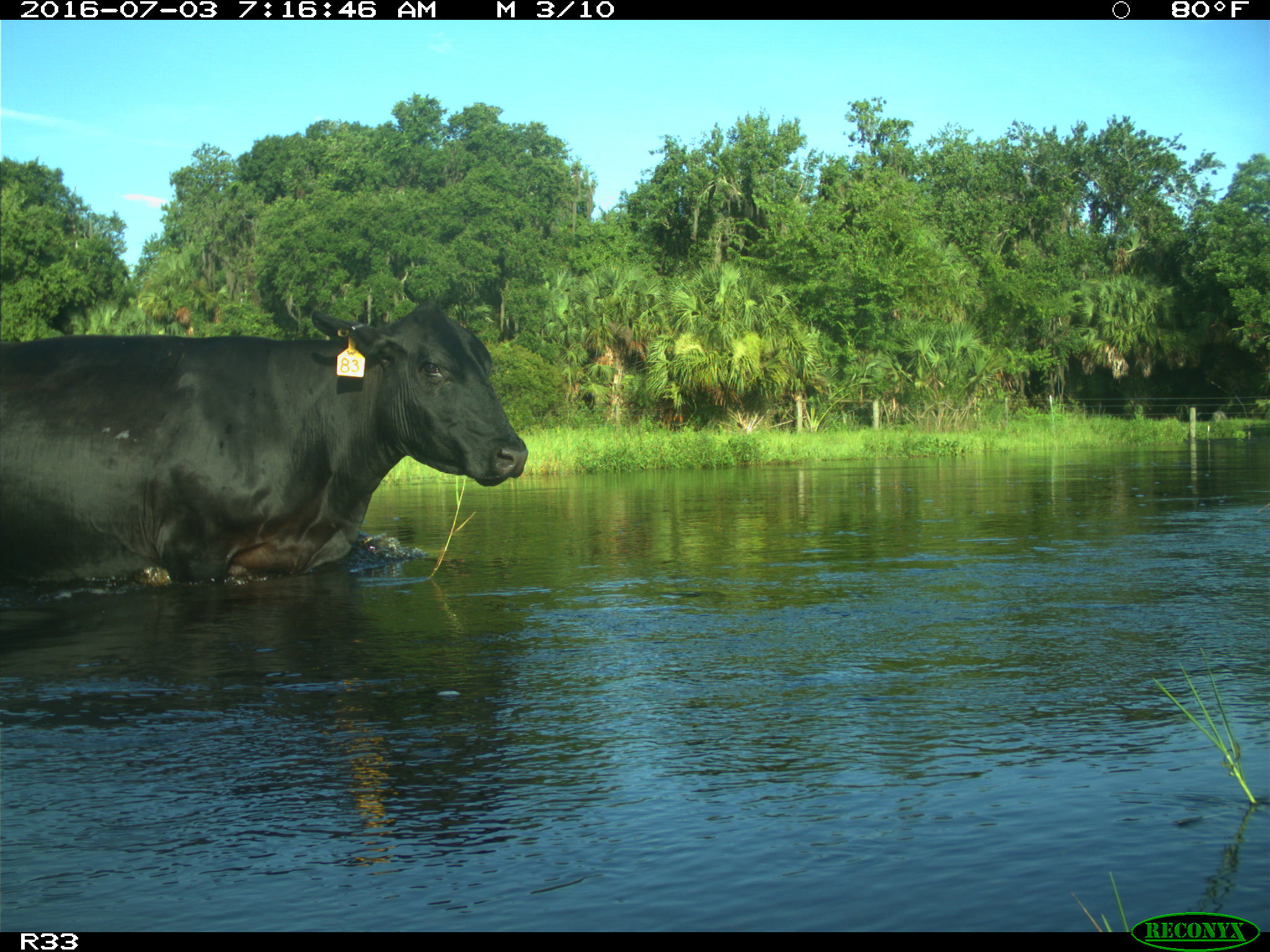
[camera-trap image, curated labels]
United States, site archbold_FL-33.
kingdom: Animalia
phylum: Chordata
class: Mammalia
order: Artiodactyla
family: Bovidae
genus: Bos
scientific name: Bos taurus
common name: domestic cow